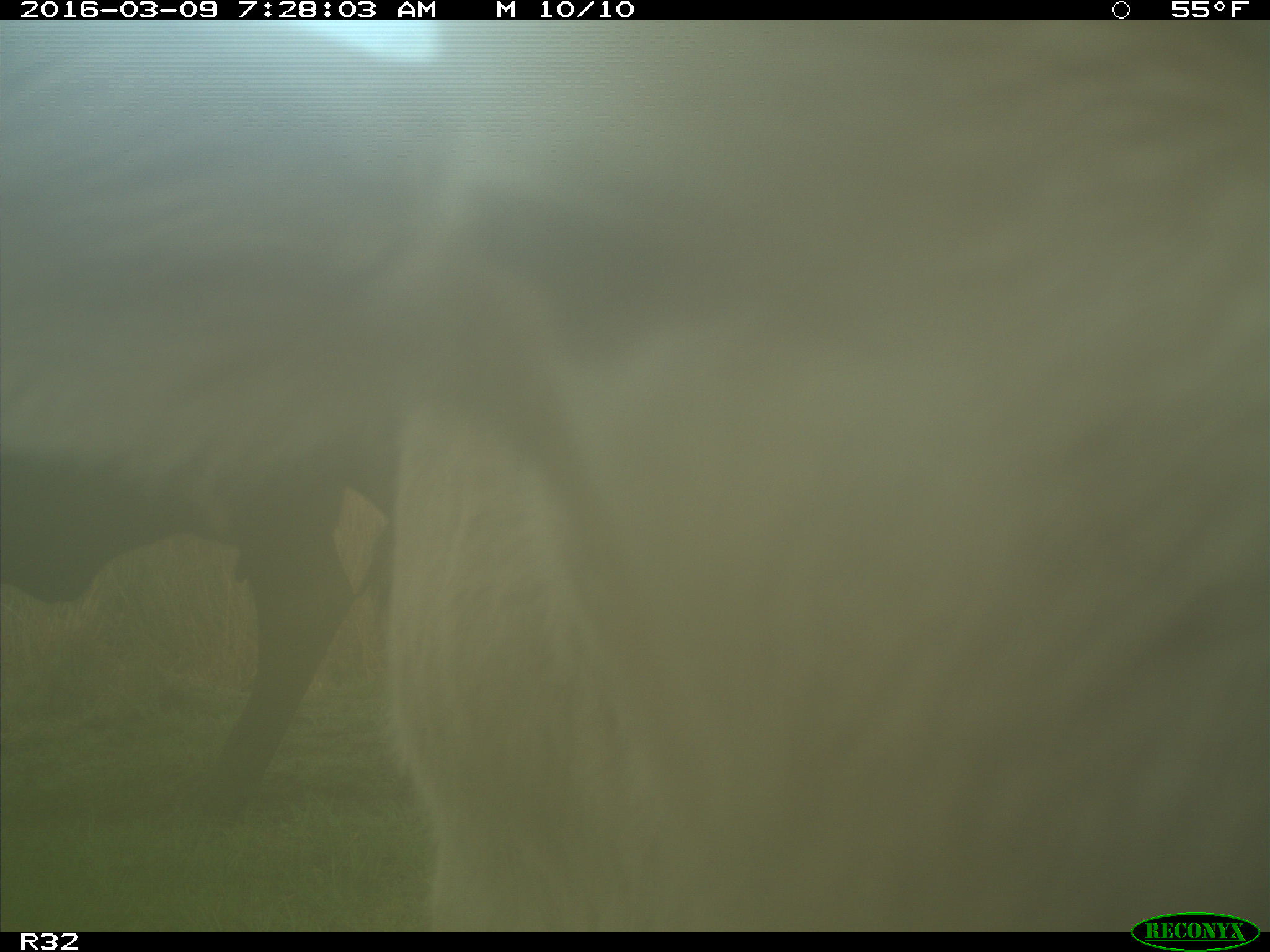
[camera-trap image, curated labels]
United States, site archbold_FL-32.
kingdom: Animalia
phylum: Chordata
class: Mammalia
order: Artiodactyla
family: Bovidae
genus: Bos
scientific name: Bos taurus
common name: domestic cow